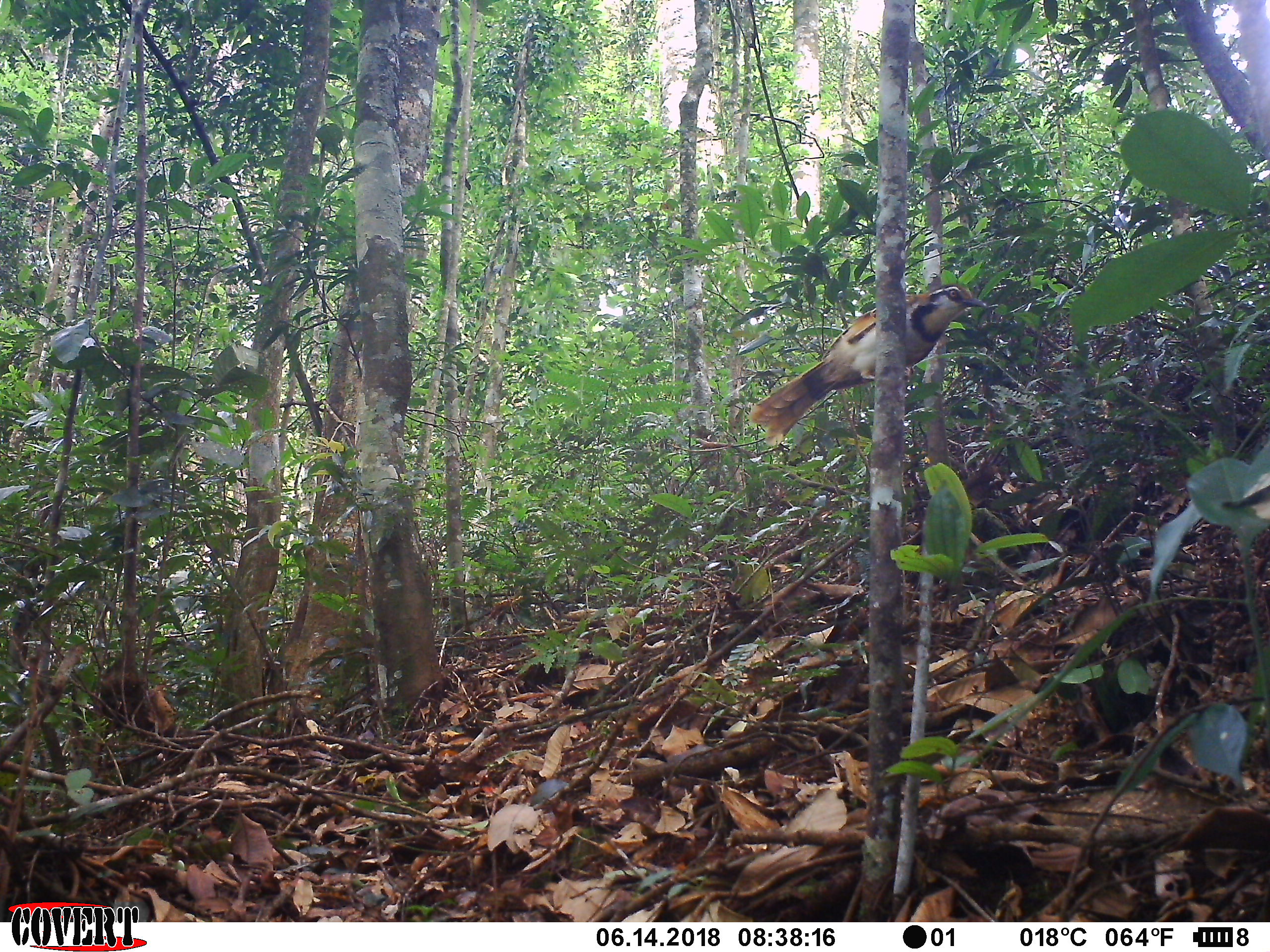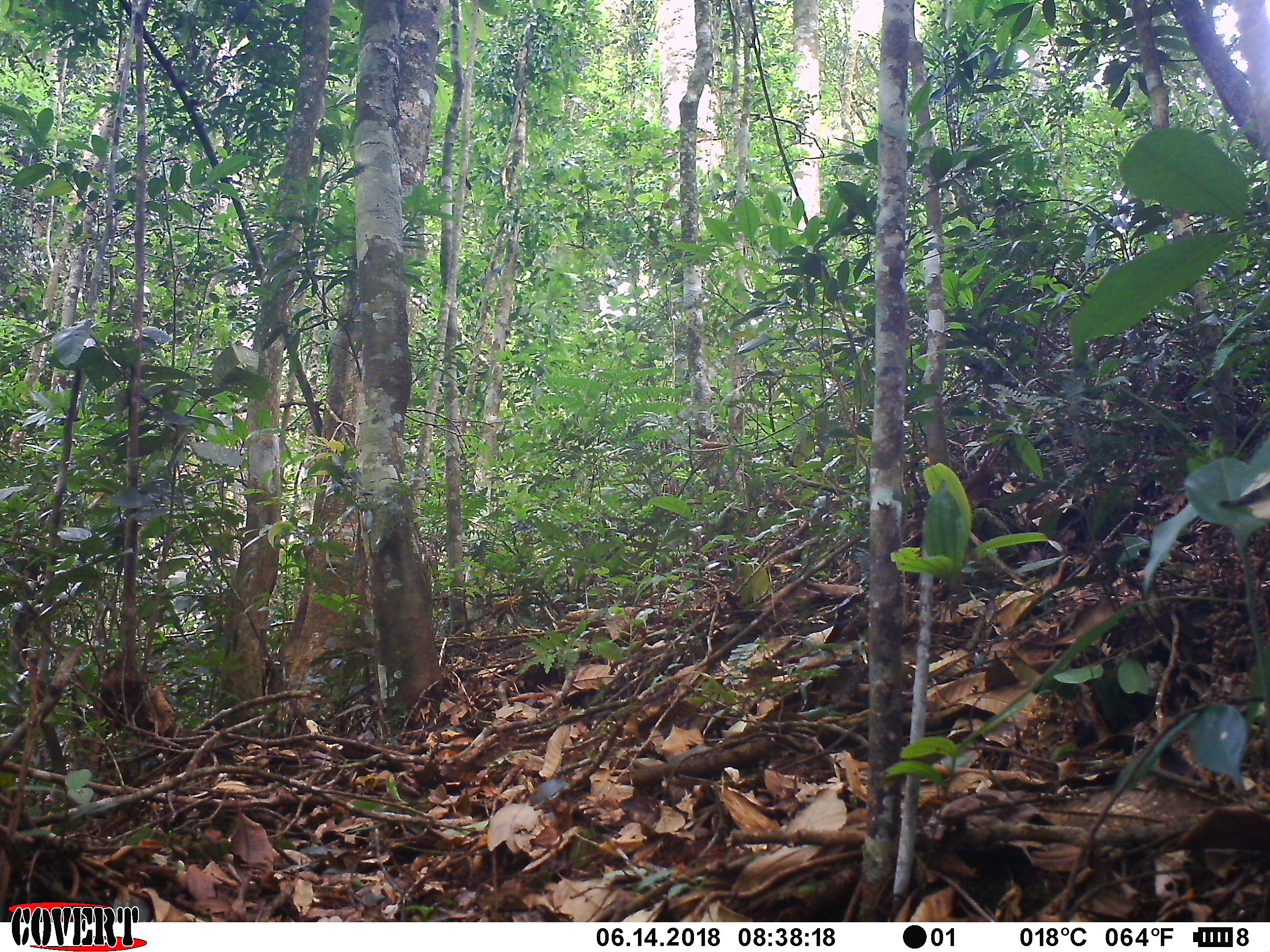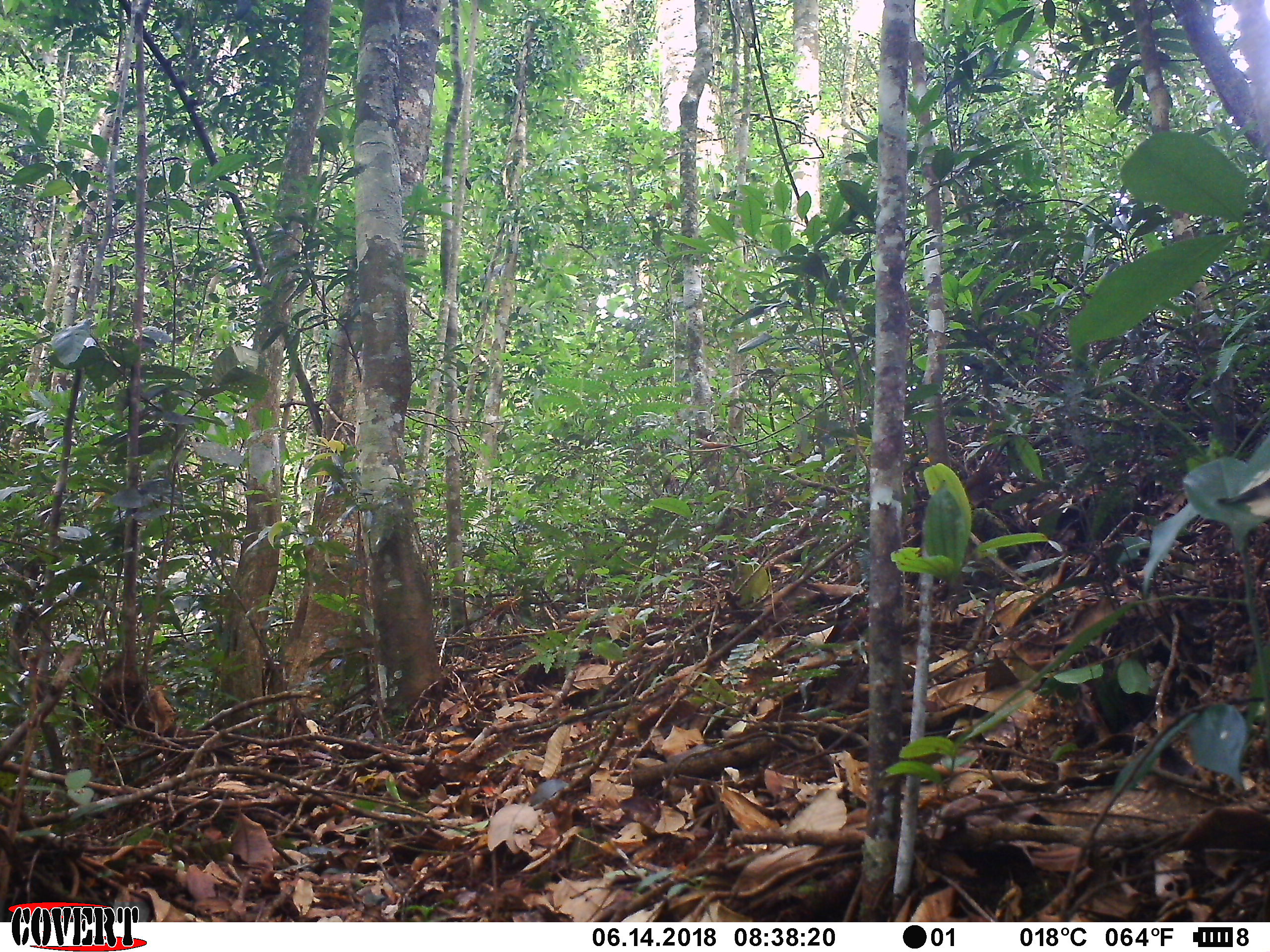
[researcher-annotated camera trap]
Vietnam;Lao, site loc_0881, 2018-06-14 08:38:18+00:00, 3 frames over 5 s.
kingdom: Animalia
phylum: Chordata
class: Aves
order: Passeriformes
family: Leiothrichidae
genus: Pterorhinus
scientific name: Pterorhinus pectoralis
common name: necklaced laughingthrush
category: necklaced laughingthrush sp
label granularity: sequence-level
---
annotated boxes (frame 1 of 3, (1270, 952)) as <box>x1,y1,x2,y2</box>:
necklaced laughingthrush sp: <box>748,282,987,447</box>